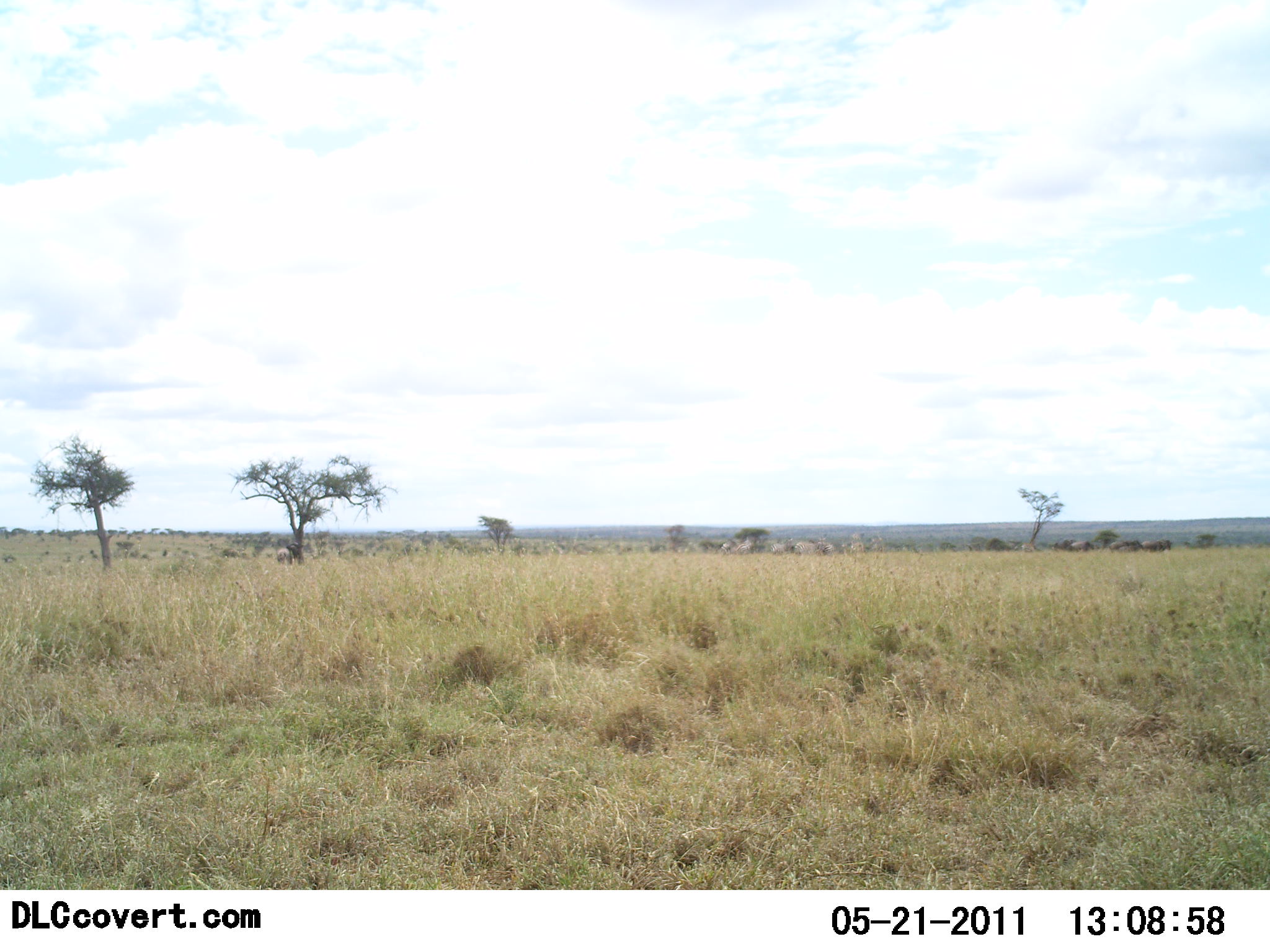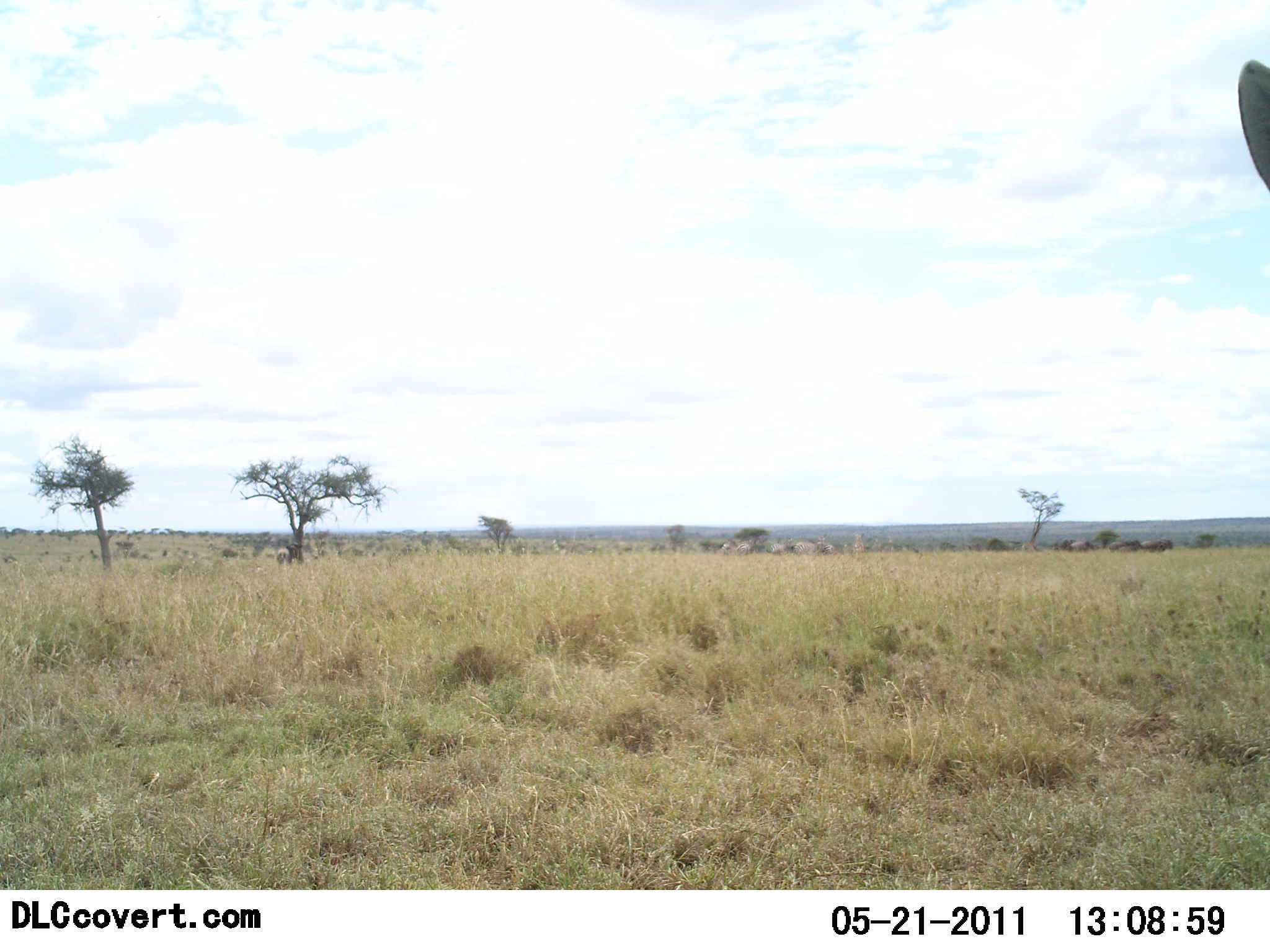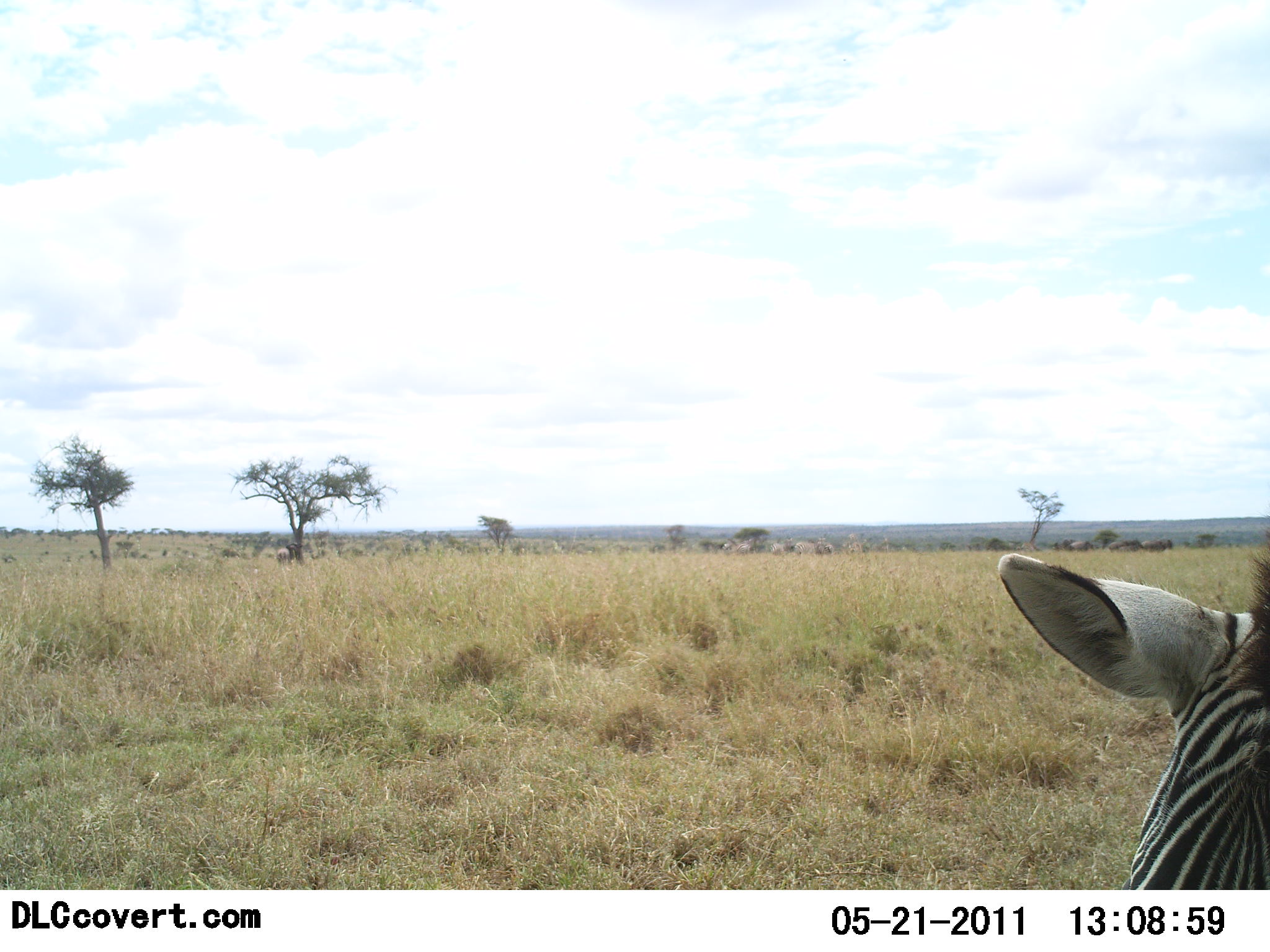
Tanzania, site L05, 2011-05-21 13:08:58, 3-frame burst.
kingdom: Animalia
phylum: Chordata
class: Mammalia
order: Perissodactyla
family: Equidae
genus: Equus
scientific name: Equus quagga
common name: plains zebra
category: zebra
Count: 1.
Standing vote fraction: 42%.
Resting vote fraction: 8%.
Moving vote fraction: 17%.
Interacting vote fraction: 8%.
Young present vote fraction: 0%.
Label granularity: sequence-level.